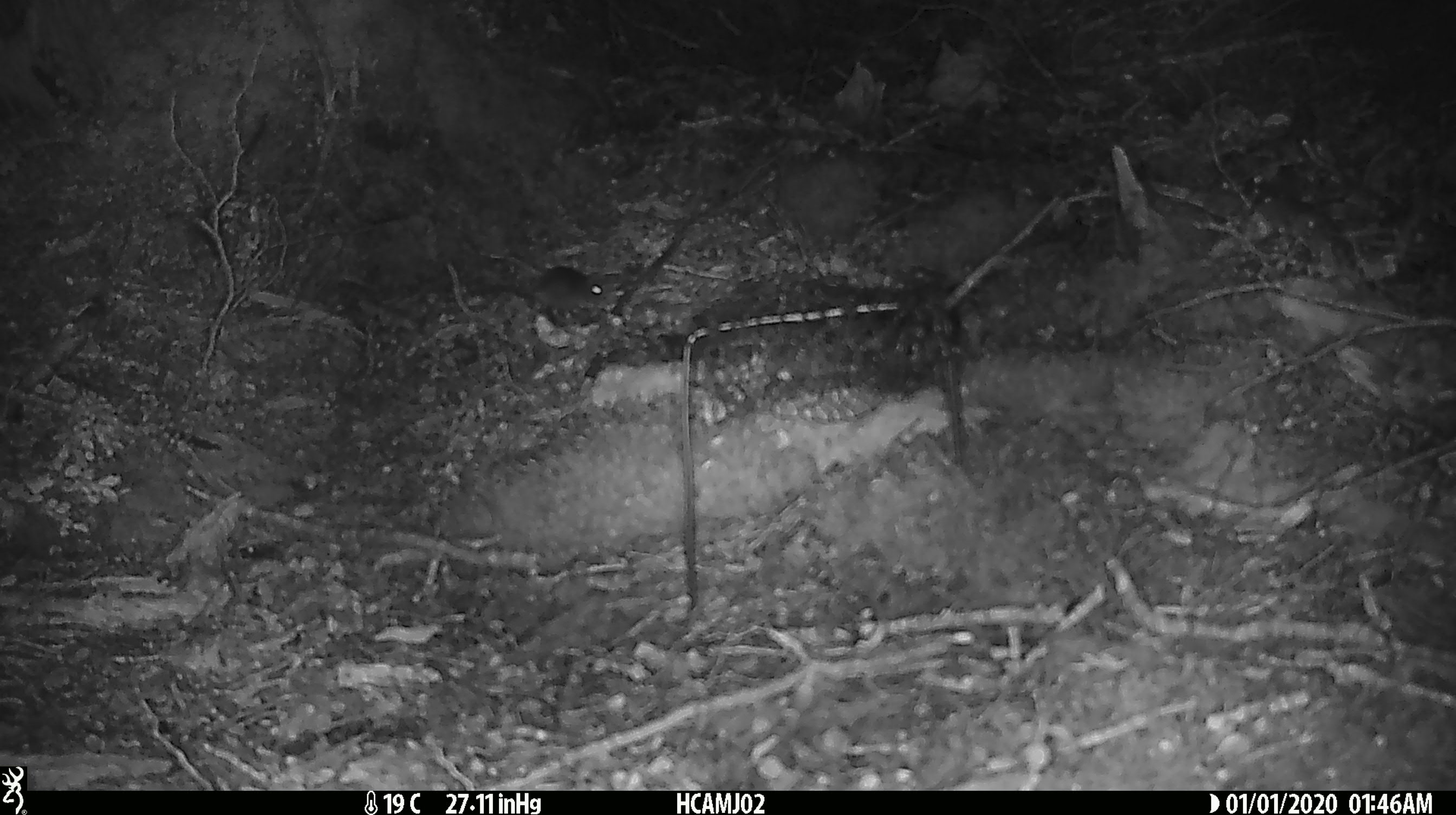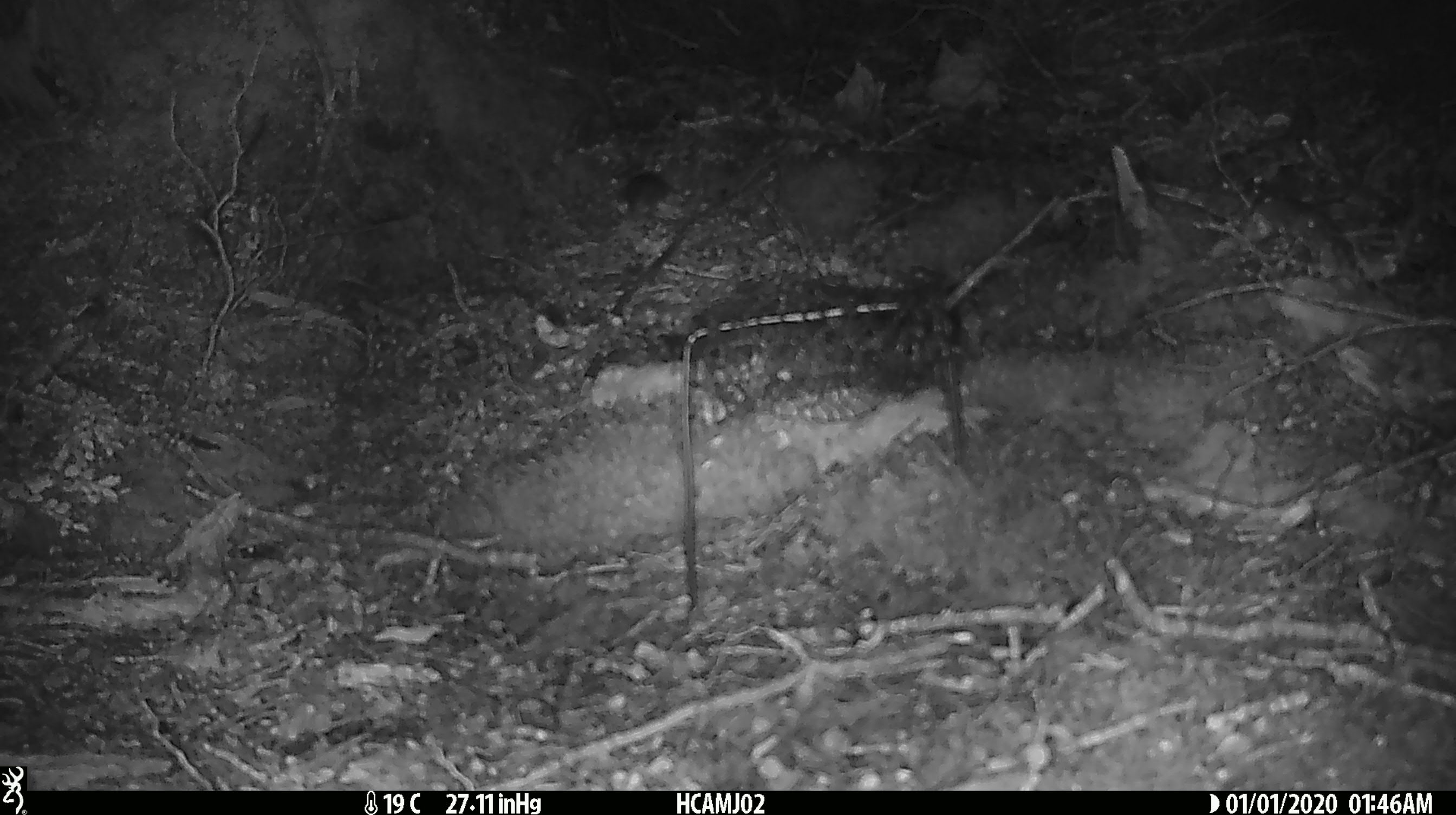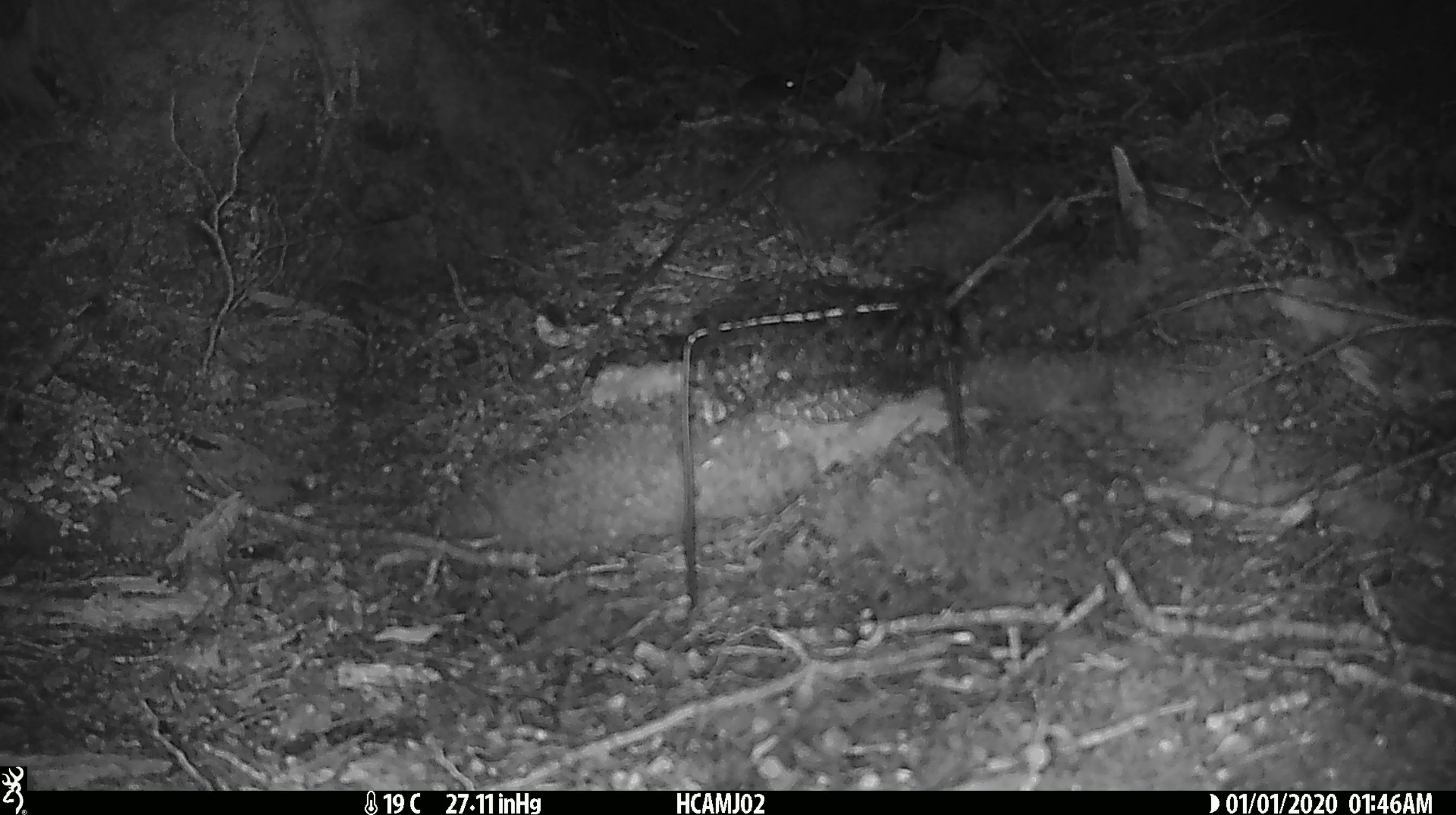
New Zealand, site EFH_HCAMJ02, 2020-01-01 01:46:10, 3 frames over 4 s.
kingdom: Animalia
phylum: Chordata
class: Mammalia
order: Rodentia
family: Muridae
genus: Mus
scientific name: Mus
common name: mouse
Mouse (Mus).